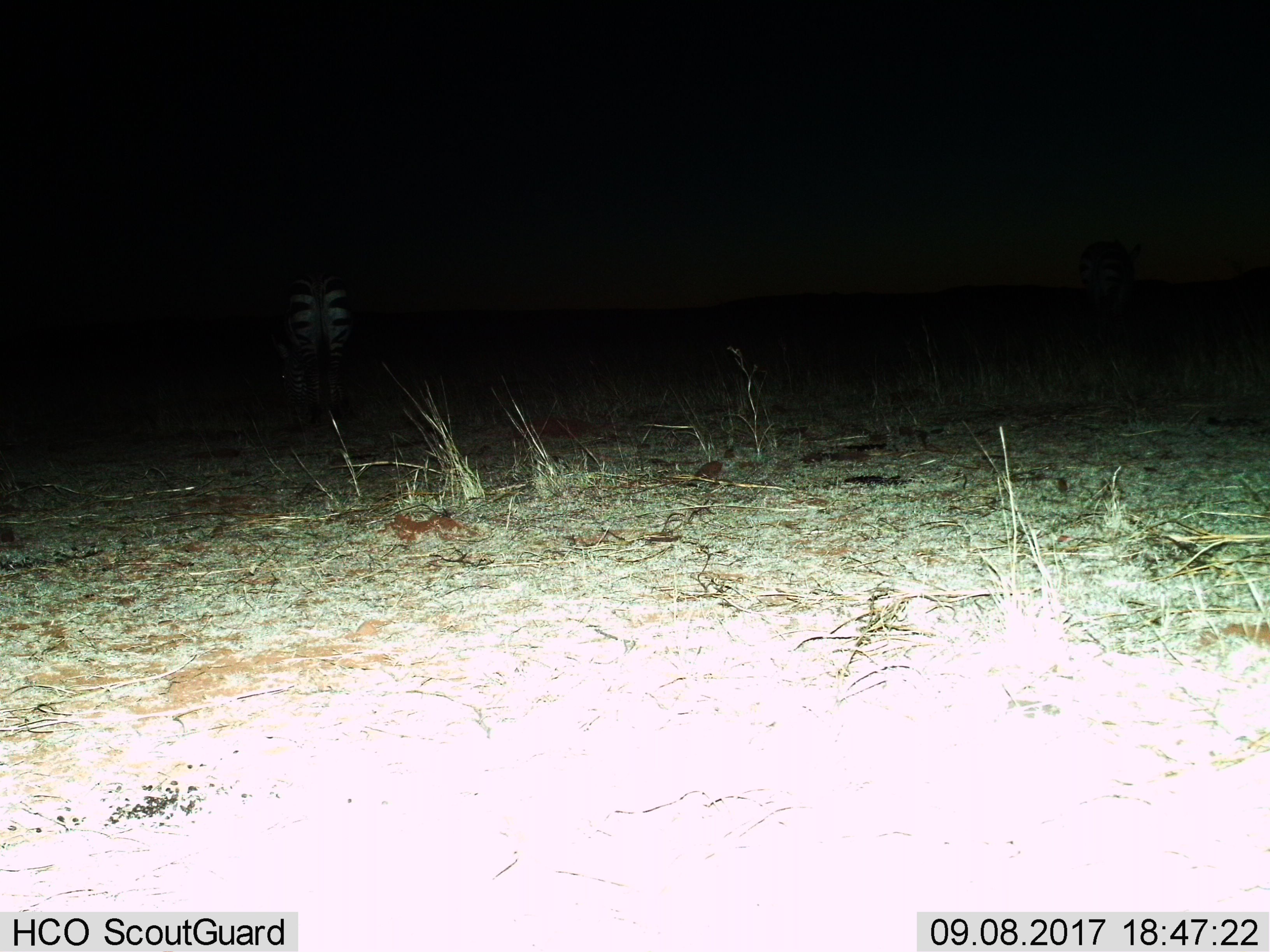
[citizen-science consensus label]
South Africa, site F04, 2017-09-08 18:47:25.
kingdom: Animalia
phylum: Chordata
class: Mammalia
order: Perissodactyla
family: Equidae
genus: Equus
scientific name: Equus zebra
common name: mountain zebra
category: zebramountain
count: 1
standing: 57%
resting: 0%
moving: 14%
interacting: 0%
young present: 0%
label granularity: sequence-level